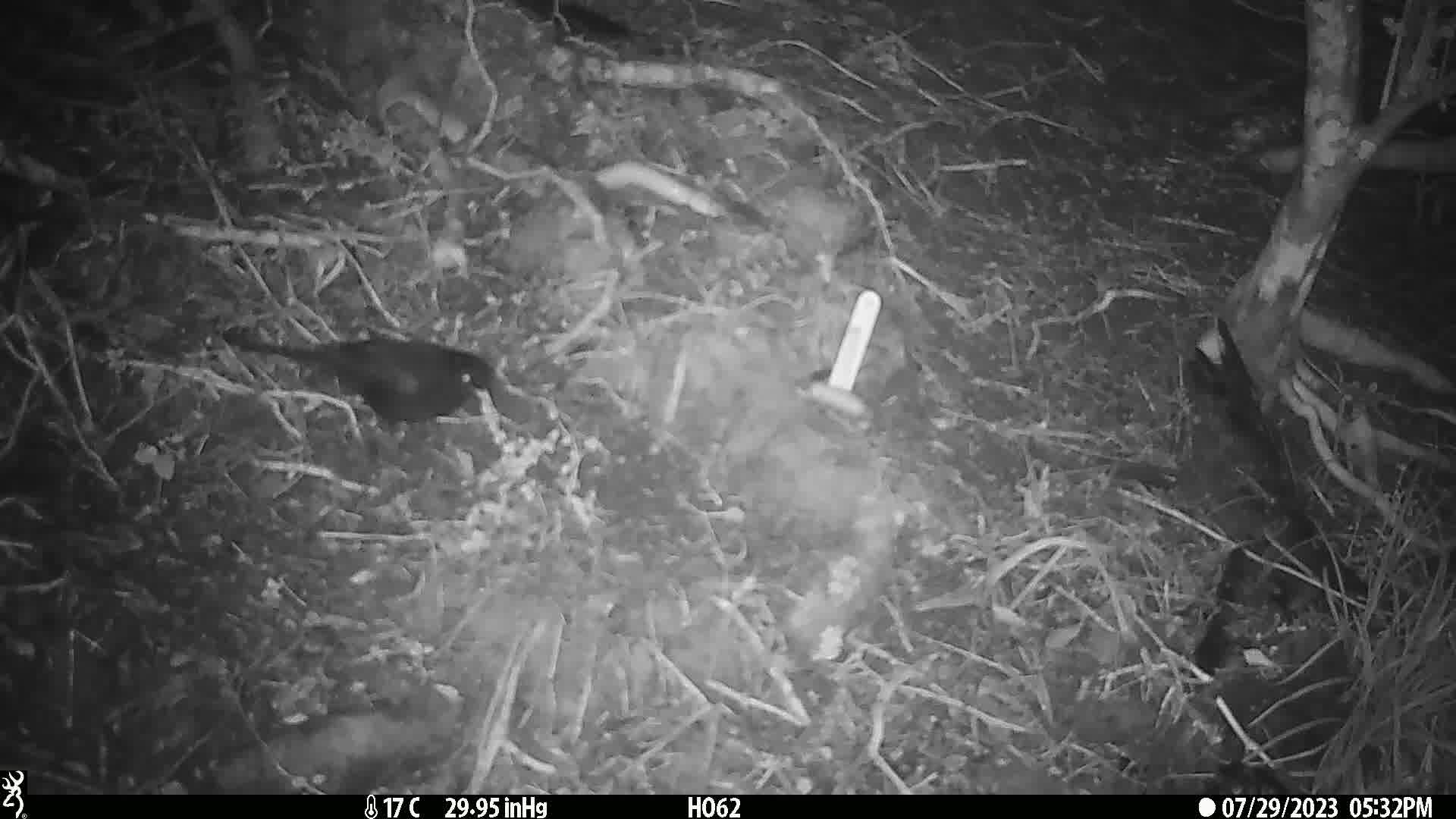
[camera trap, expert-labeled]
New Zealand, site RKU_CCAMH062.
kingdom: Animalia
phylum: Chordata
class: Aves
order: Passeriformes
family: Turdidae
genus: Turdus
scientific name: Turdus merula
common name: eurasian blackbird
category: blackbird